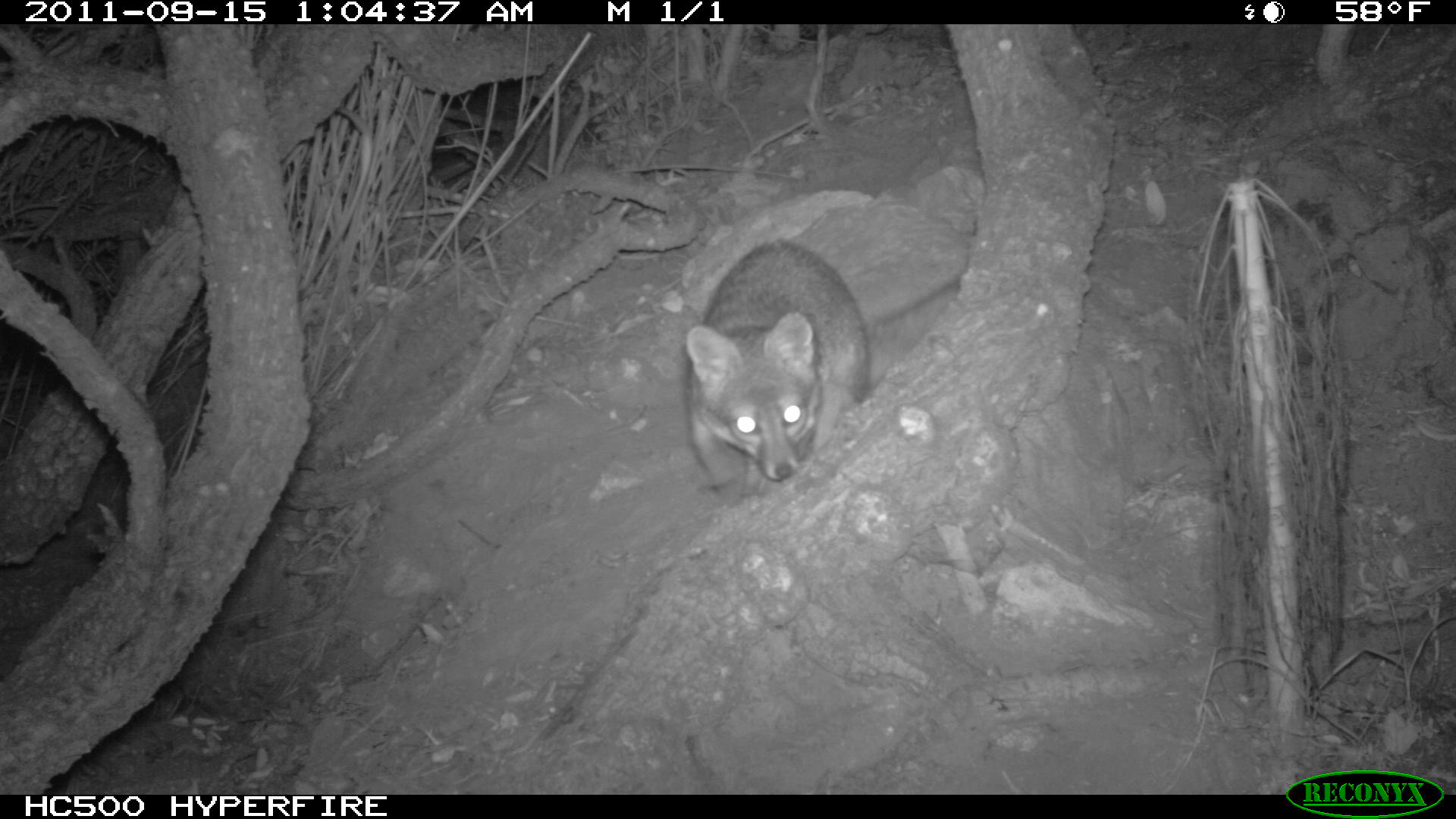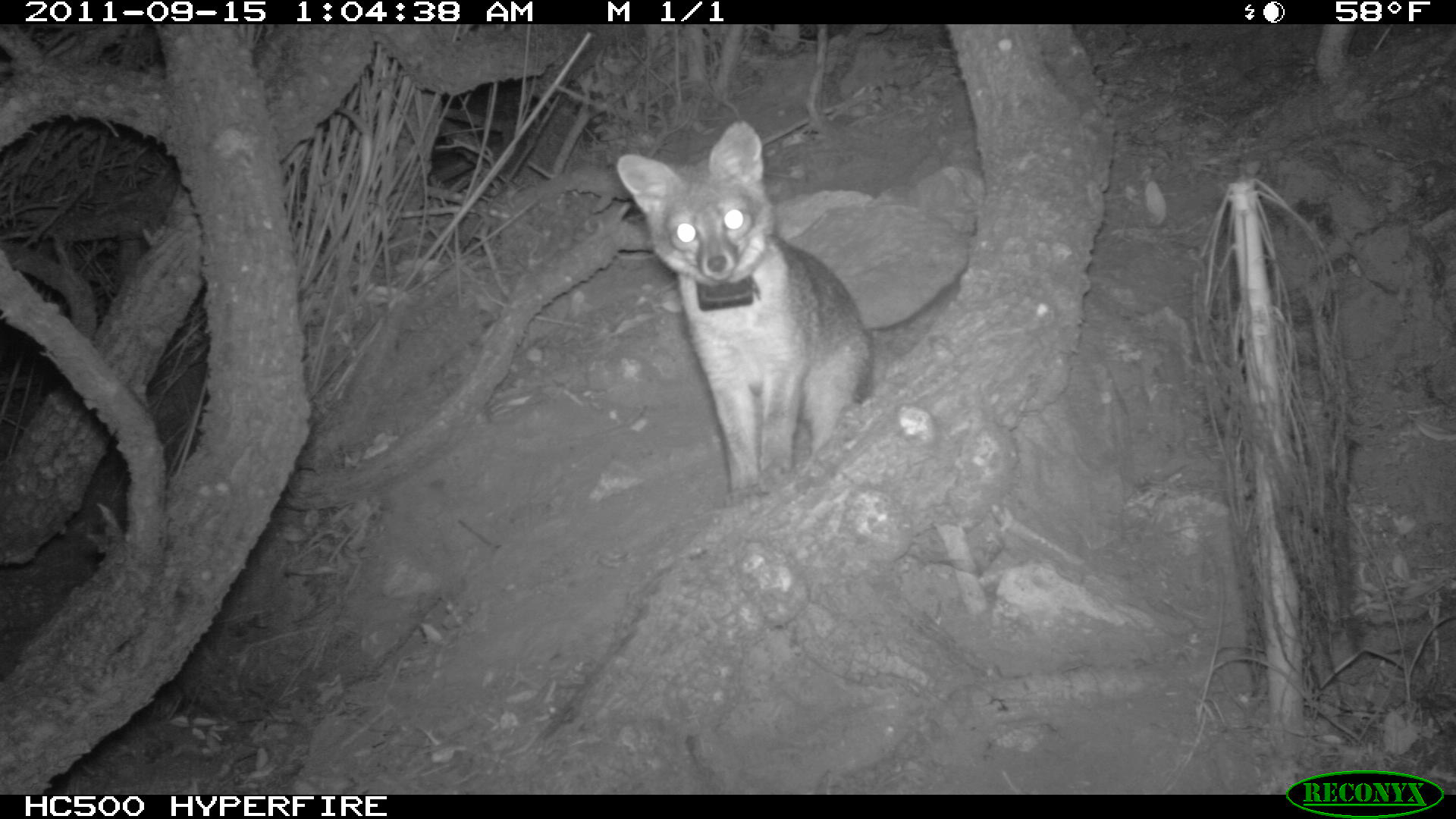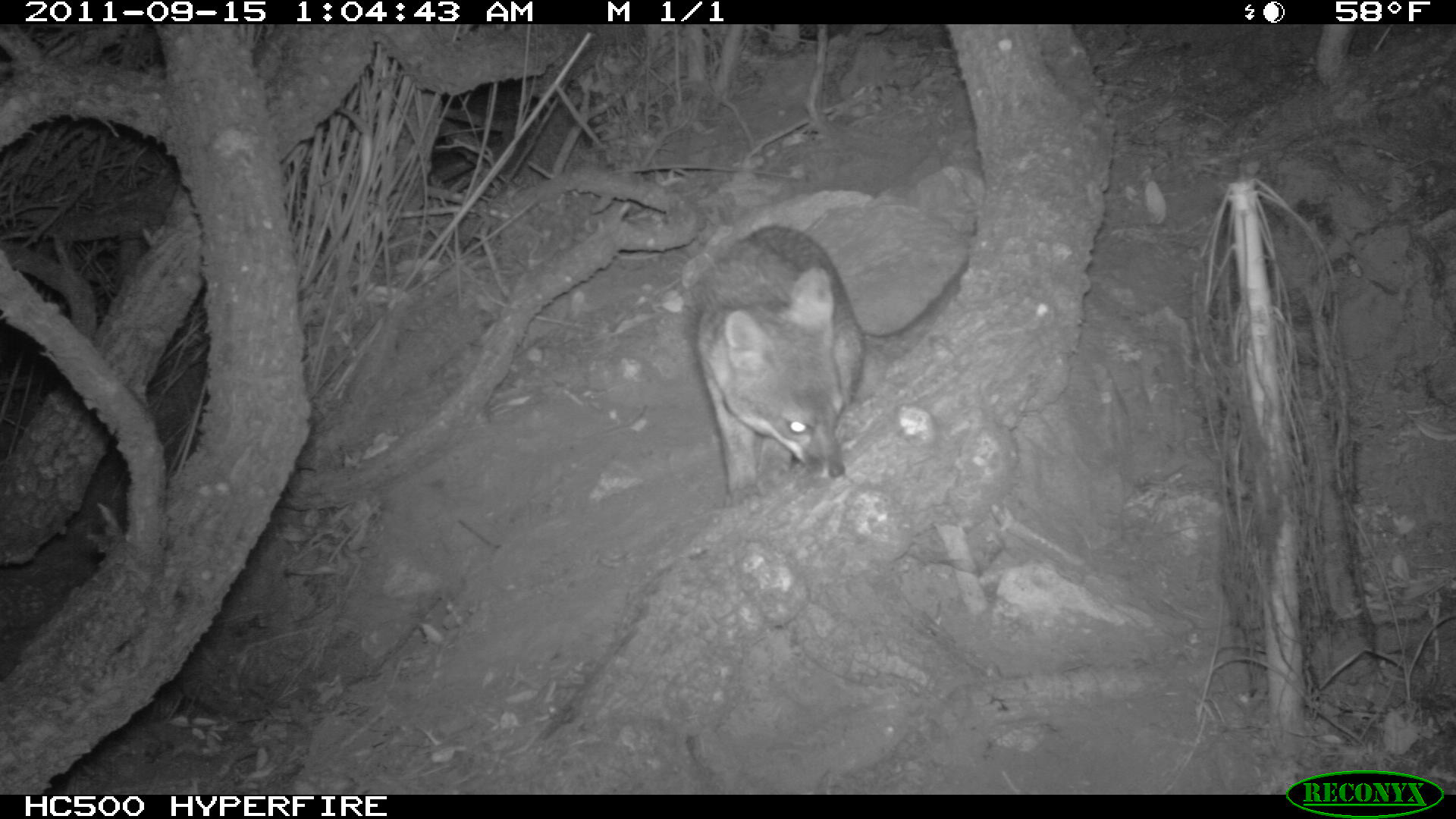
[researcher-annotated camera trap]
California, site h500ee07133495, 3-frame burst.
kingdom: Animalia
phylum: Chordata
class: Mammalia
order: Carnivora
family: Canidae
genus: Urocyon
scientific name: Urocyon littoralis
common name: island fox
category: fox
Fox (island fox) (Urocyon littoralis).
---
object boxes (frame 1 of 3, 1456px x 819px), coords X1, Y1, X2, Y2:
fox: 682, 201, 969, 507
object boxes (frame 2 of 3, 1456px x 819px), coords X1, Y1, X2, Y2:
fox: 617, 121, 874, 506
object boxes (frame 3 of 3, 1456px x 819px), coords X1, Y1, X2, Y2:
fox: 683, 202, 970, 509